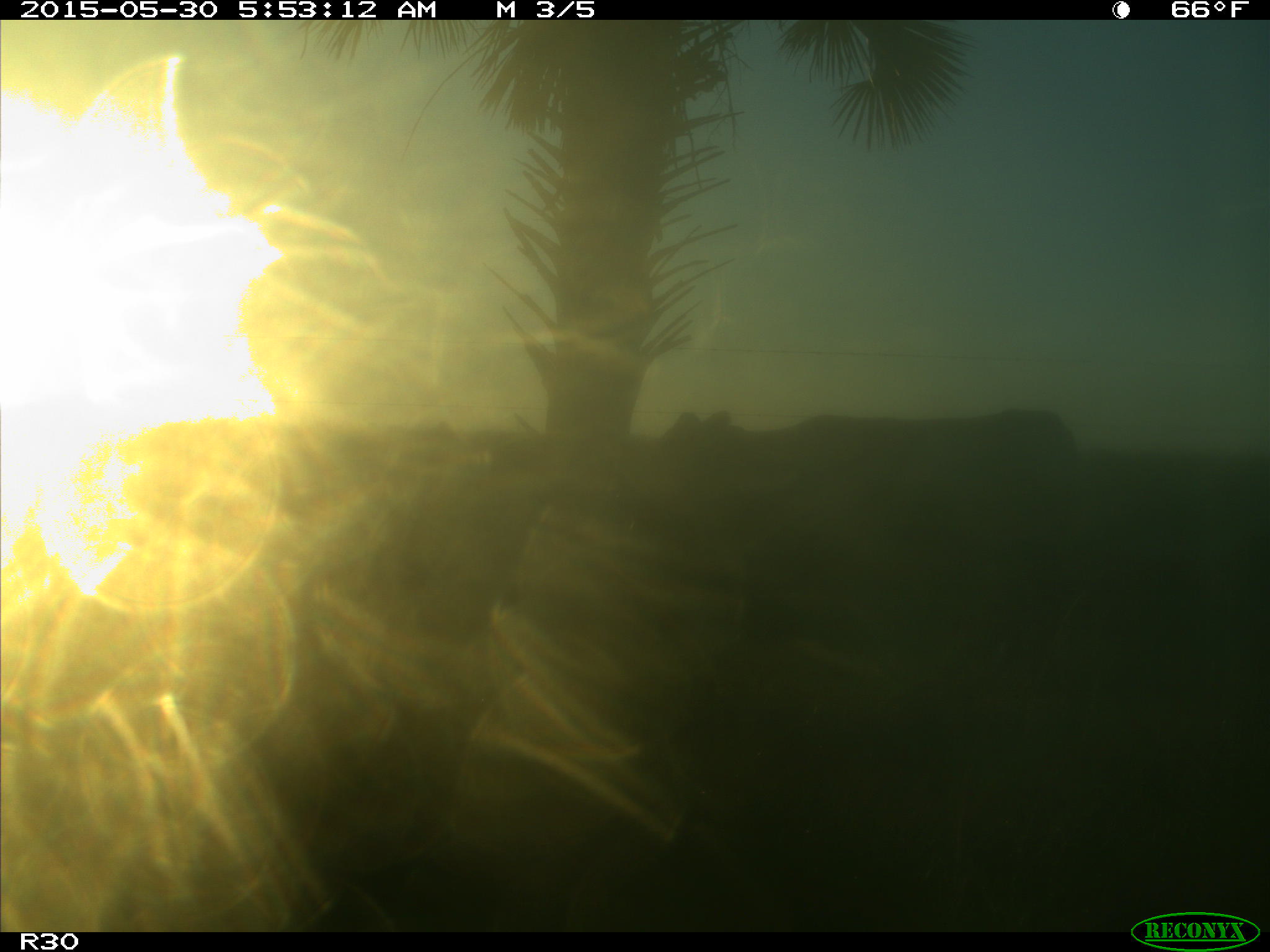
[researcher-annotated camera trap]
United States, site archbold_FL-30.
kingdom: Animalia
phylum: Chordata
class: Mammalia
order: Artiodactyla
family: Bovidae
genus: Bos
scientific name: Bos taurus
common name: domestic cow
Bos taurus (domestic cow).